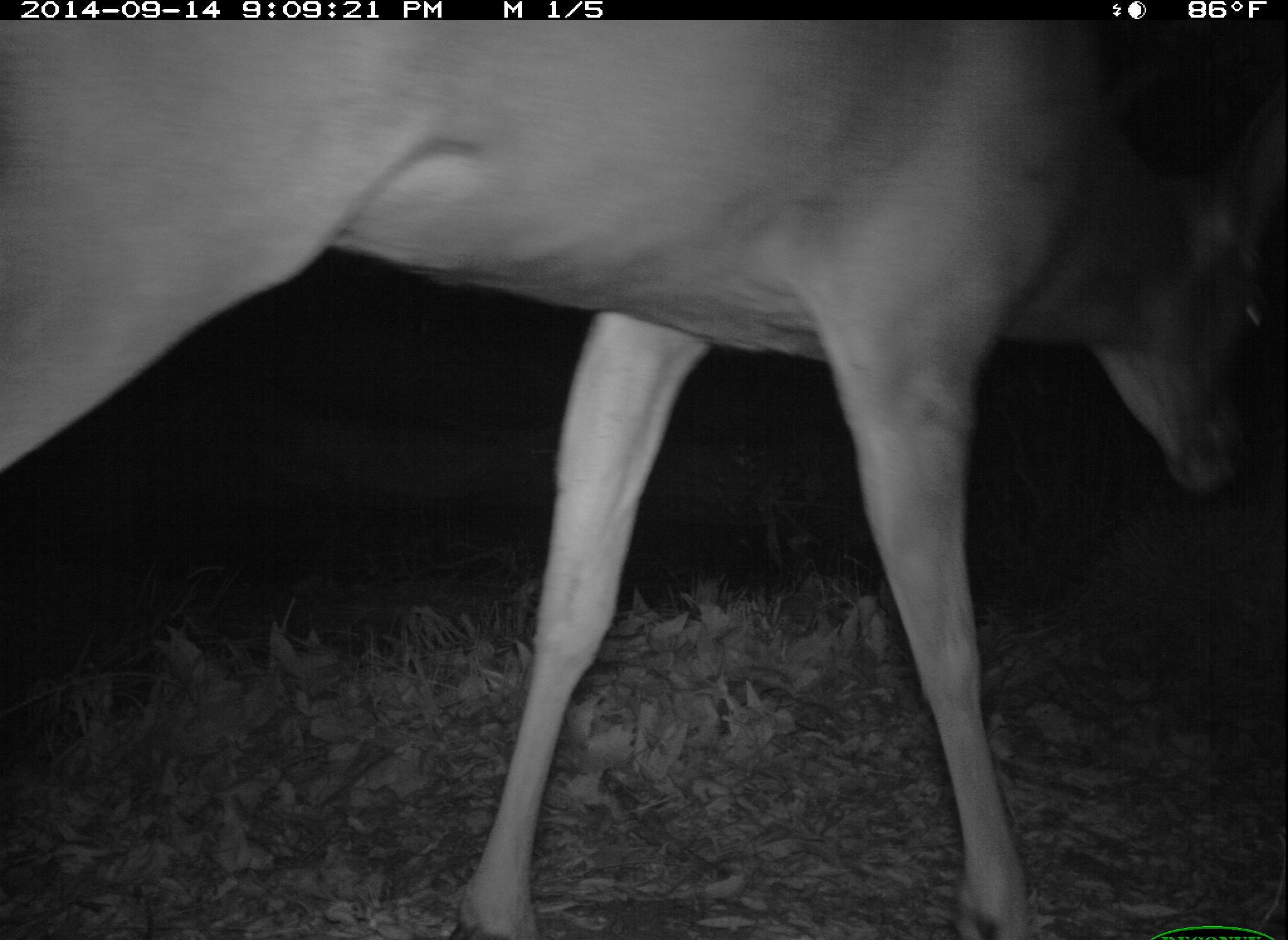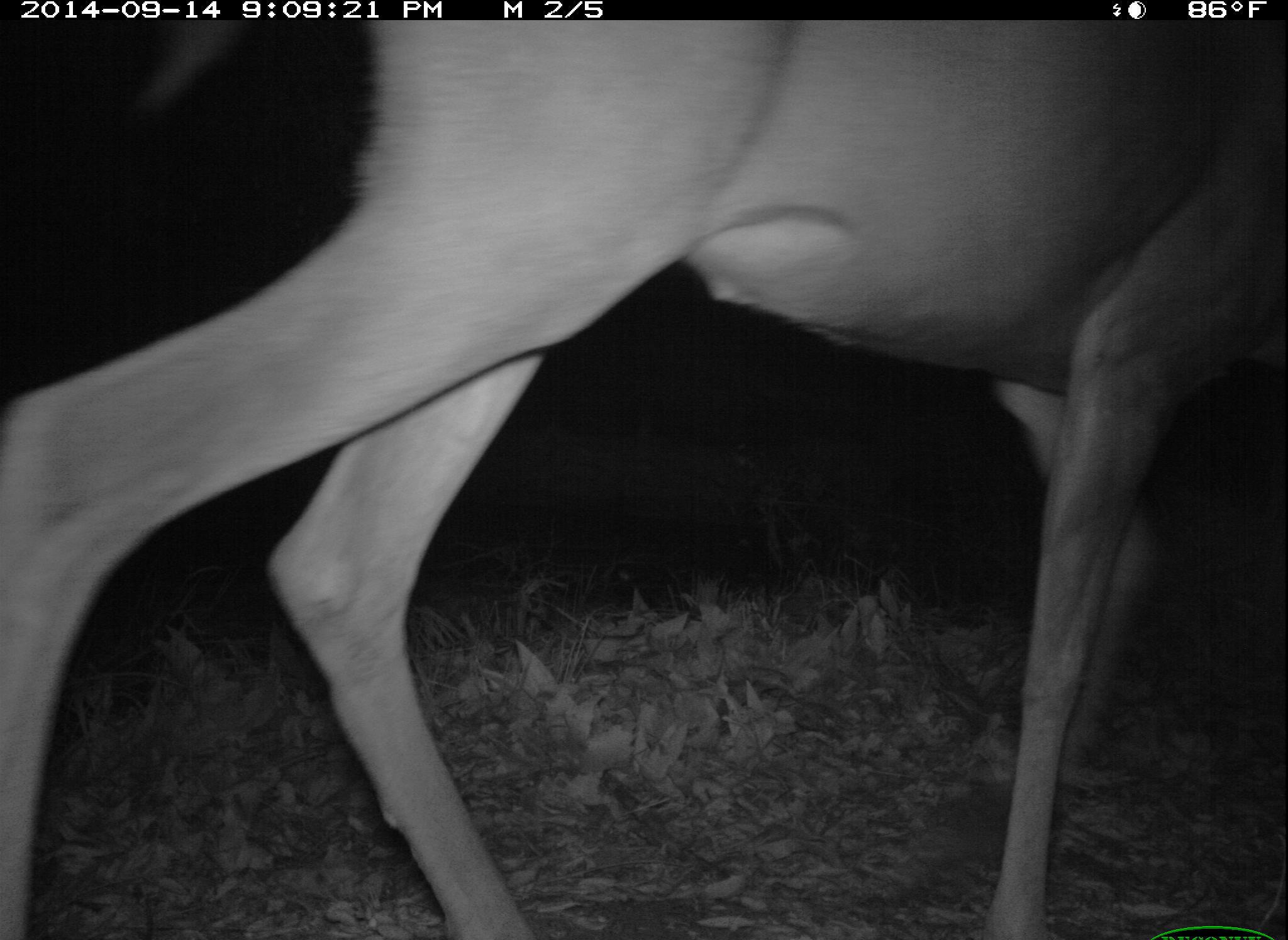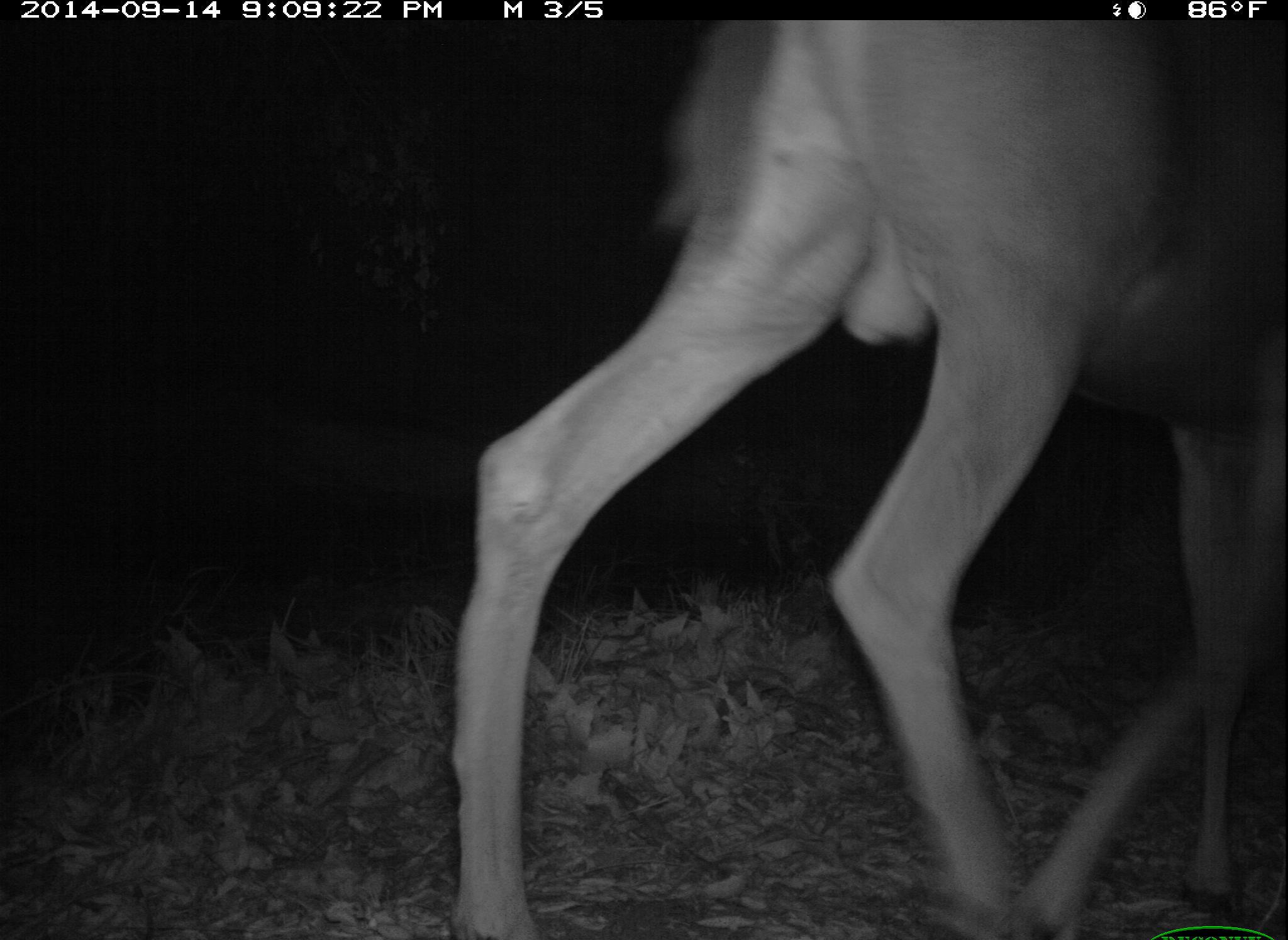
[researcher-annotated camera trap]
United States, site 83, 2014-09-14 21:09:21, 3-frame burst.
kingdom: Animalia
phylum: Chordata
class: Mammalia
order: Artiodactyla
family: Cervidae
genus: Odocoileus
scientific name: Odocoileus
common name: deer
Deer (Odocoileus).